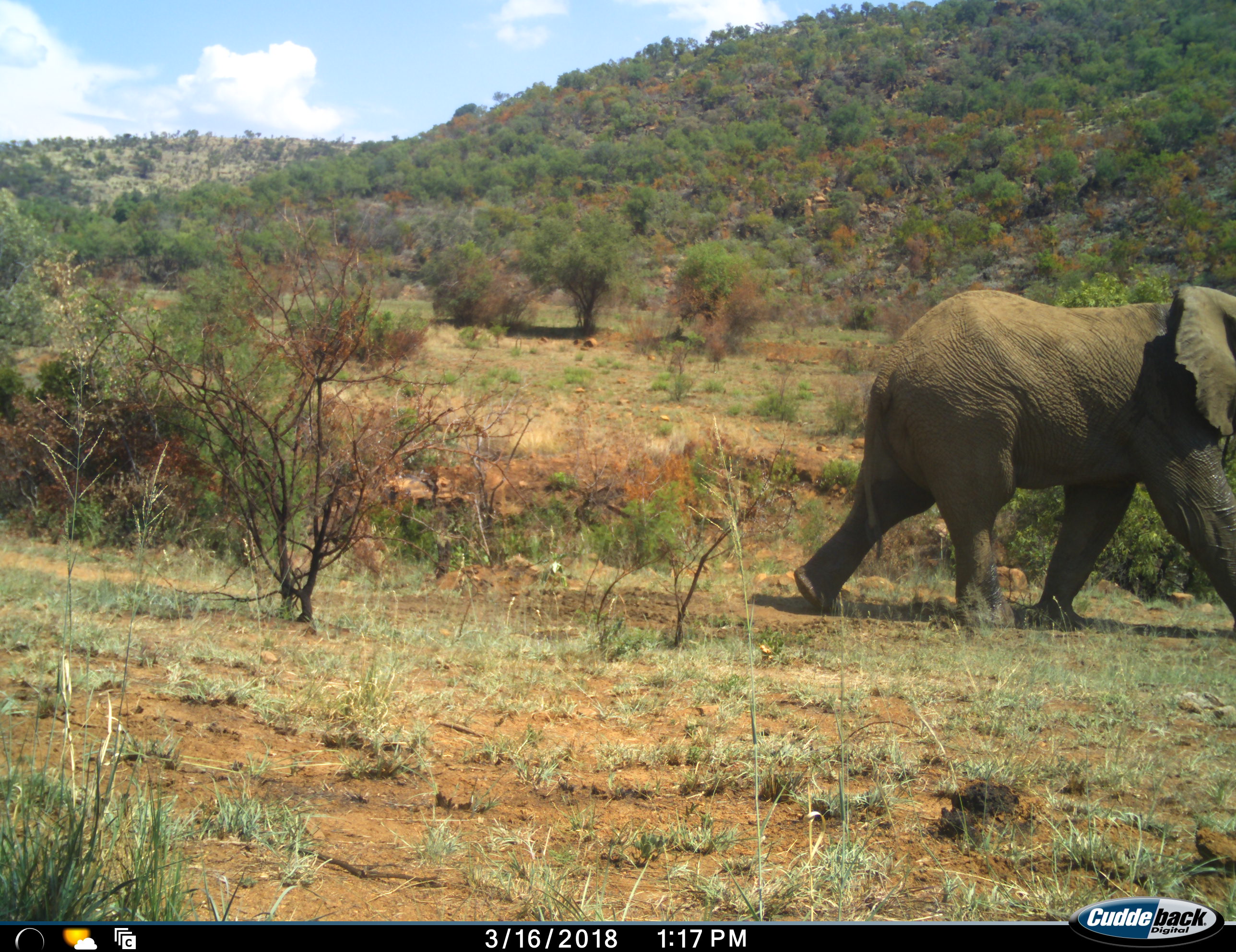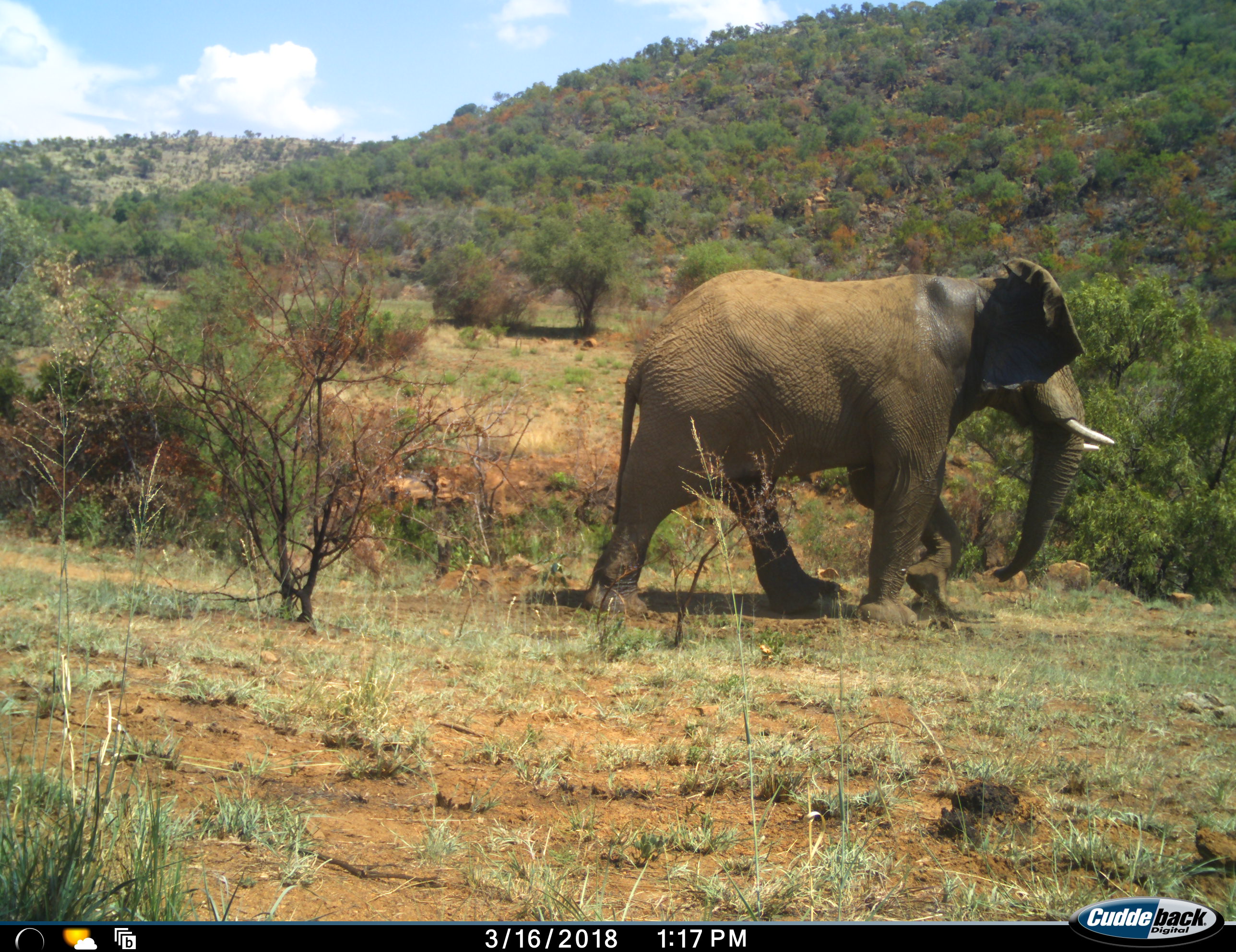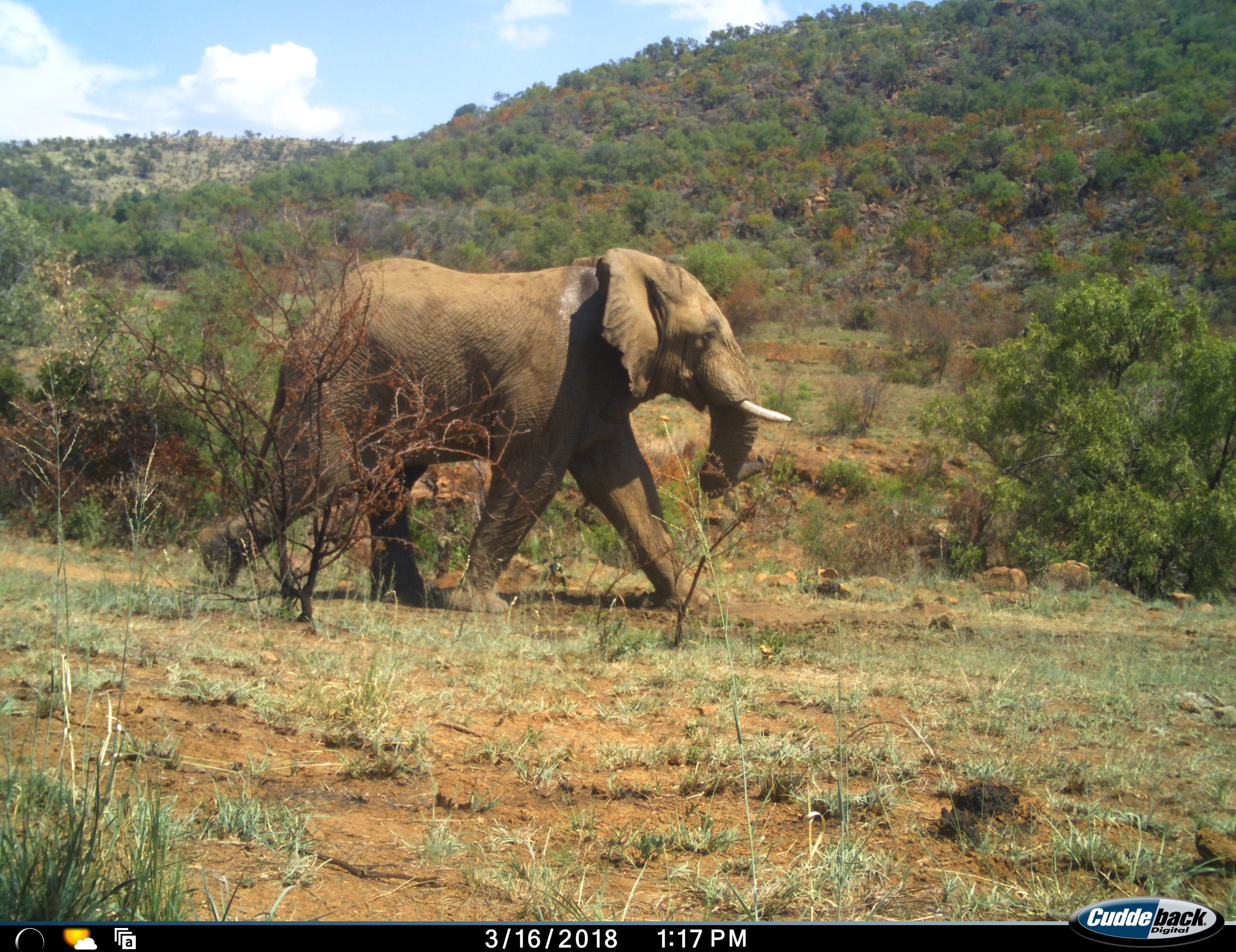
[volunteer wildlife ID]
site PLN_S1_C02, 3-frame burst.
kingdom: Animalia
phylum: Chordata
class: Mammalia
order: Proboscidea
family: Elephantidae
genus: Loxodonta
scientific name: Loxodonta africana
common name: african bush elephant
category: elephant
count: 1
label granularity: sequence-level